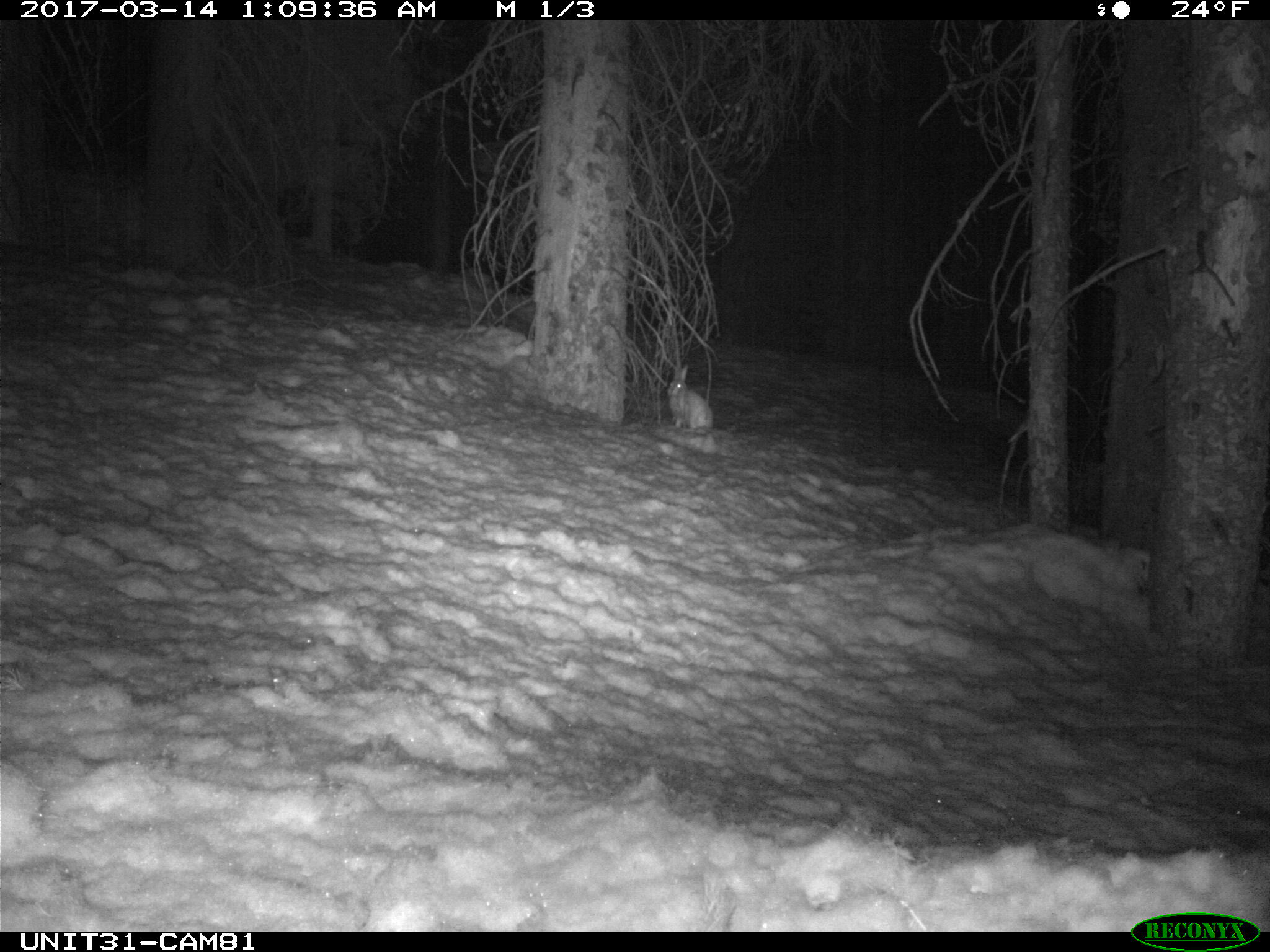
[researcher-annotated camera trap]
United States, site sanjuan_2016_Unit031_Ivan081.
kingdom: Animalia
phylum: Chordata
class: Mammalia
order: Lagomorpha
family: Leporidae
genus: Lepus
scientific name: Lepus americanus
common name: snowshoe hare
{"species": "Lepus americanus (snowshoe hare)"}